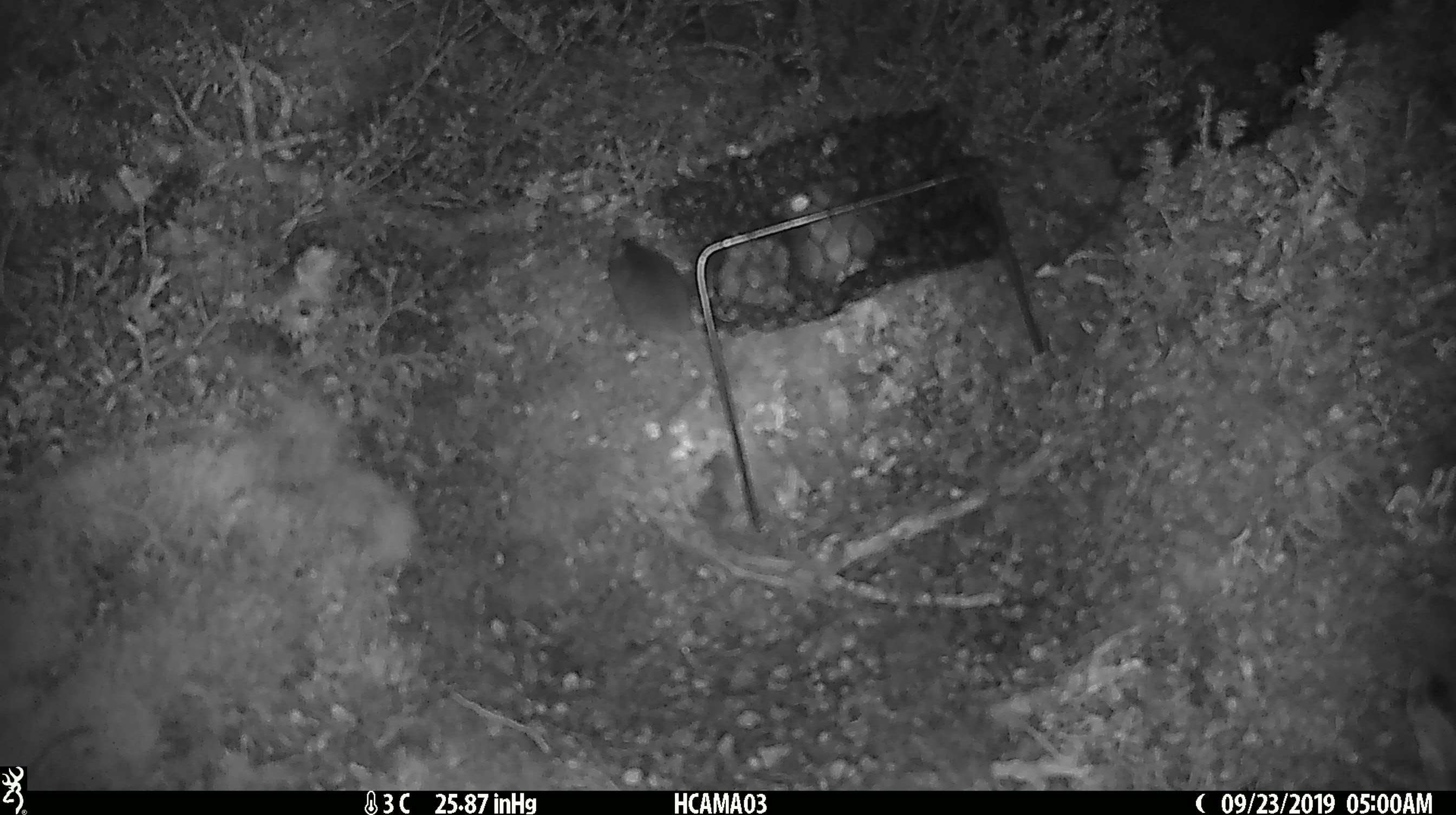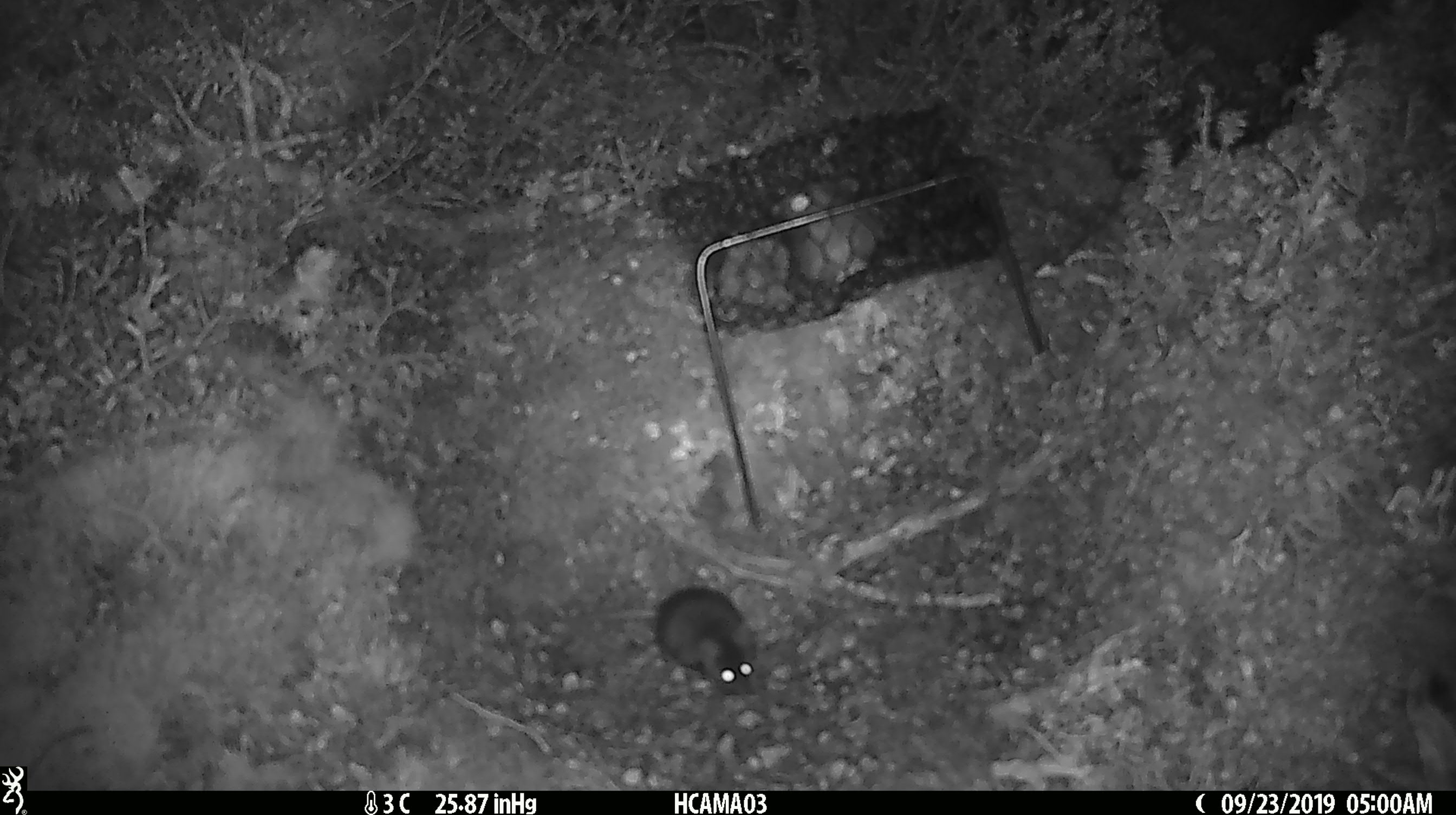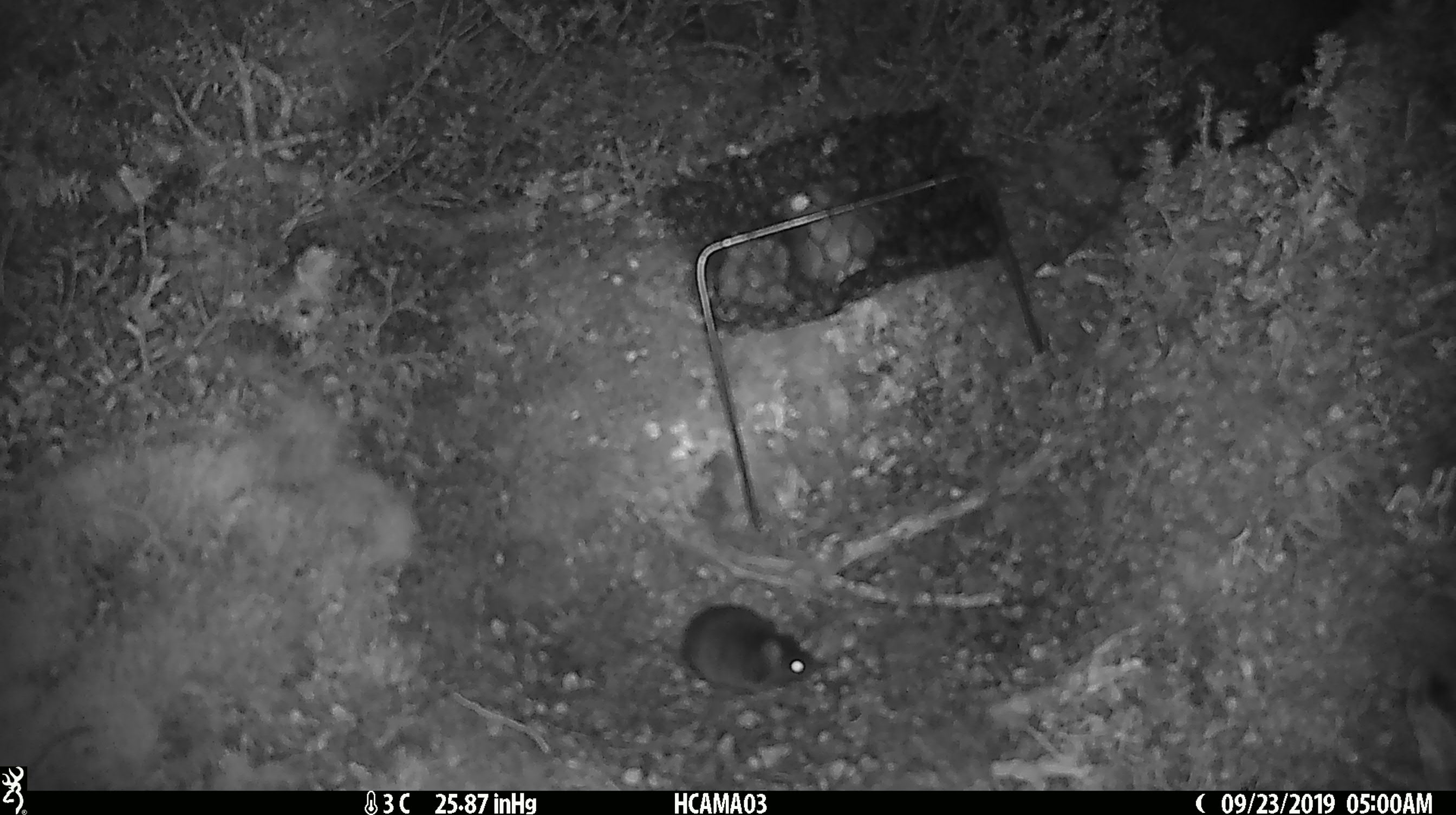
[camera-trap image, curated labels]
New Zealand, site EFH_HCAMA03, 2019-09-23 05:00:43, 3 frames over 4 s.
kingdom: Animalia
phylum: Chordata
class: Mammalia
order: Rodentia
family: Muridae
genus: Mus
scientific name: Mus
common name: mouse